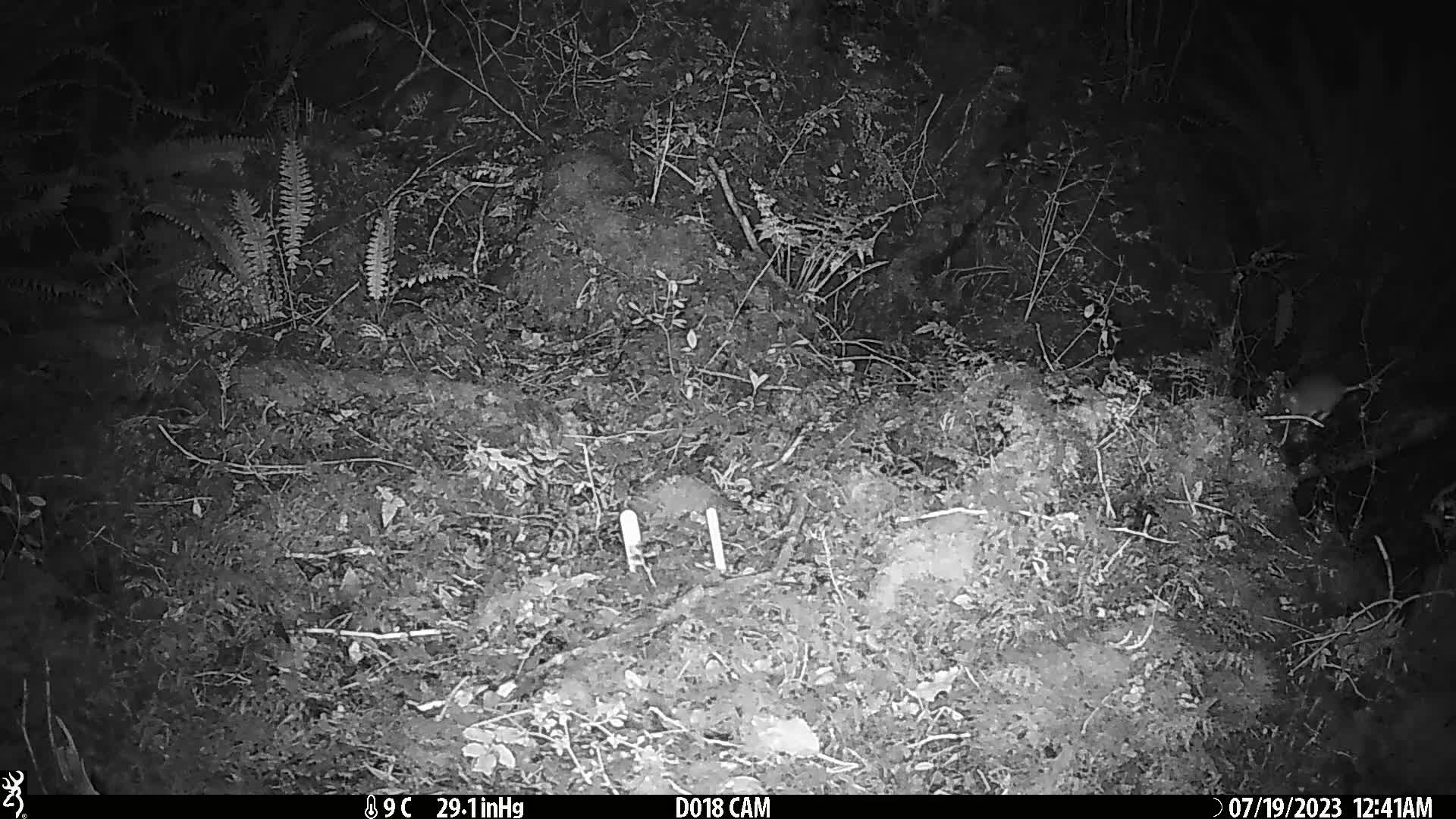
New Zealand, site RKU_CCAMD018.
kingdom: Animalia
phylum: Chordata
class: Mammalia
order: Rodentia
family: Muridae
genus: Rattus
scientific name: Rattus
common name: rat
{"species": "rat (Rattus)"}